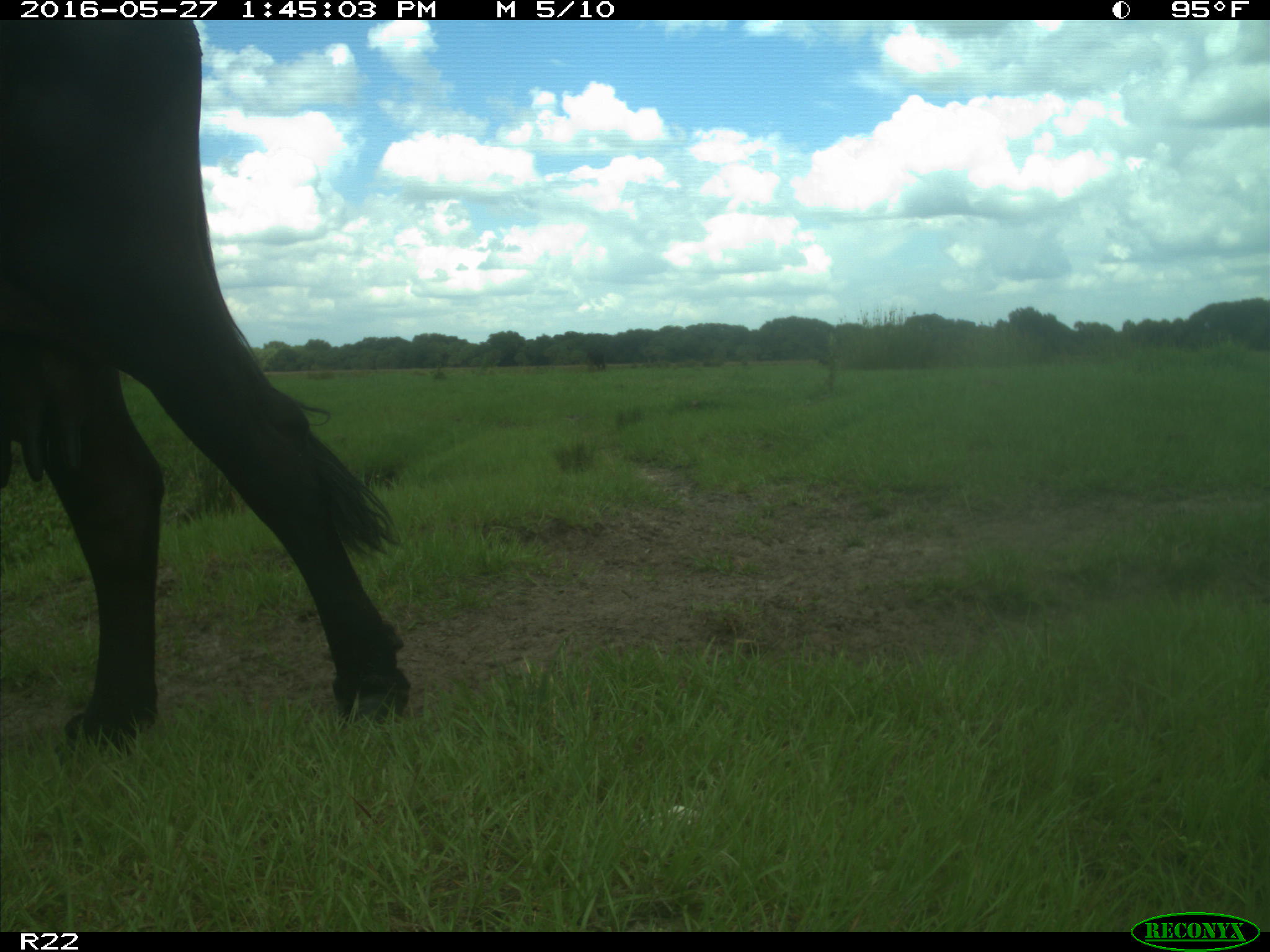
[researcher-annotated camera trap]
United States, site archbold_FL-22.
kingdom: Animalia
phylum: Chordata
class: Mammalia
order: Artiodactyla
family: Bovidae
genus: Bos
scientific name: Bos taurus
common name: domestic cow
Bos taurus (domestic cow).